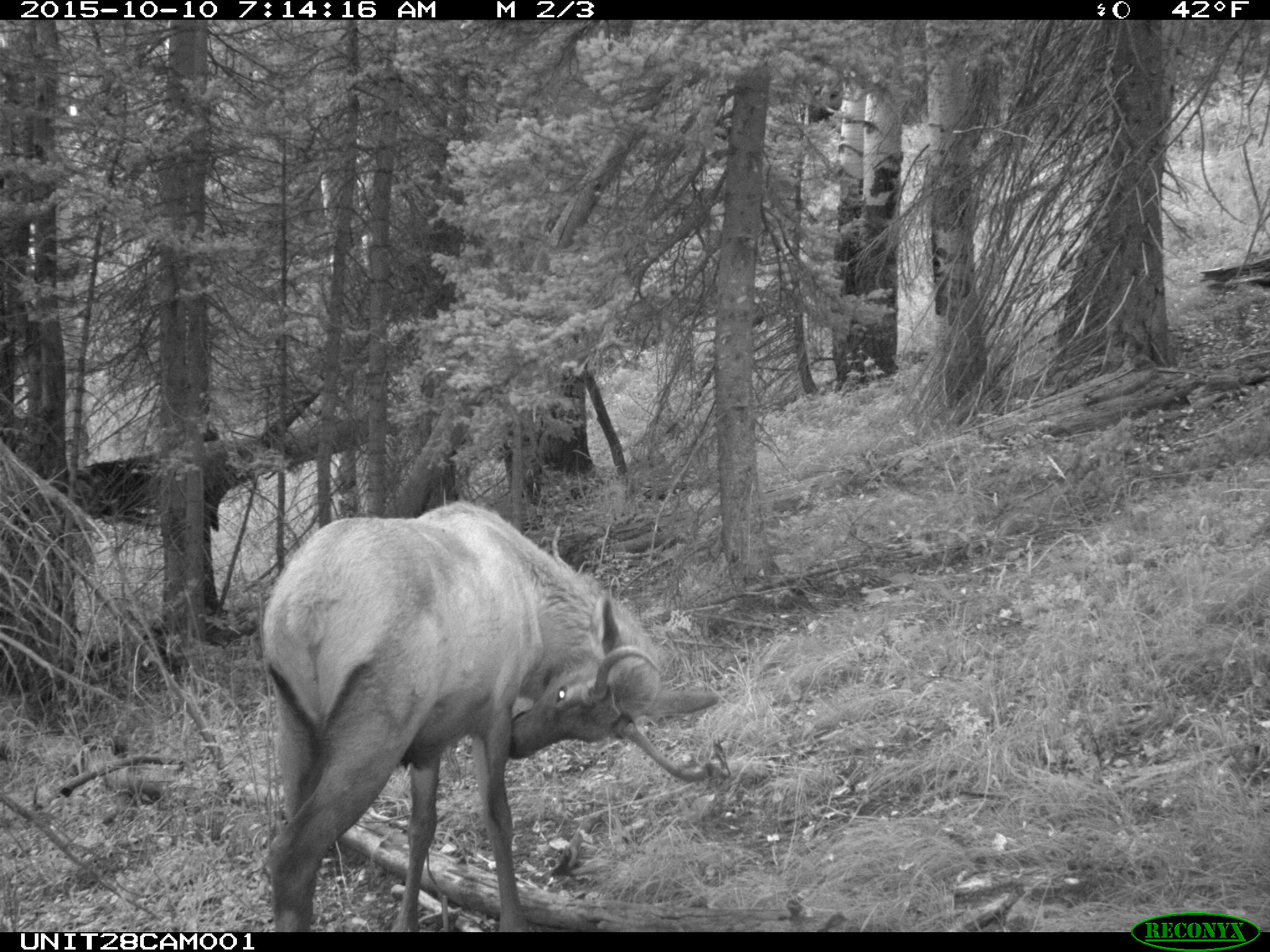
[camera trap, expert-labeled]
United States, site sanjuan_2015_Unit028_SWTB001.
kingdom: Animalia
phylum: Chordata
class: Mammalia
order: Artiodactyla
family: Cervidae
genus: Cervus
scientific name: Cervus elaphus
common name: red deer